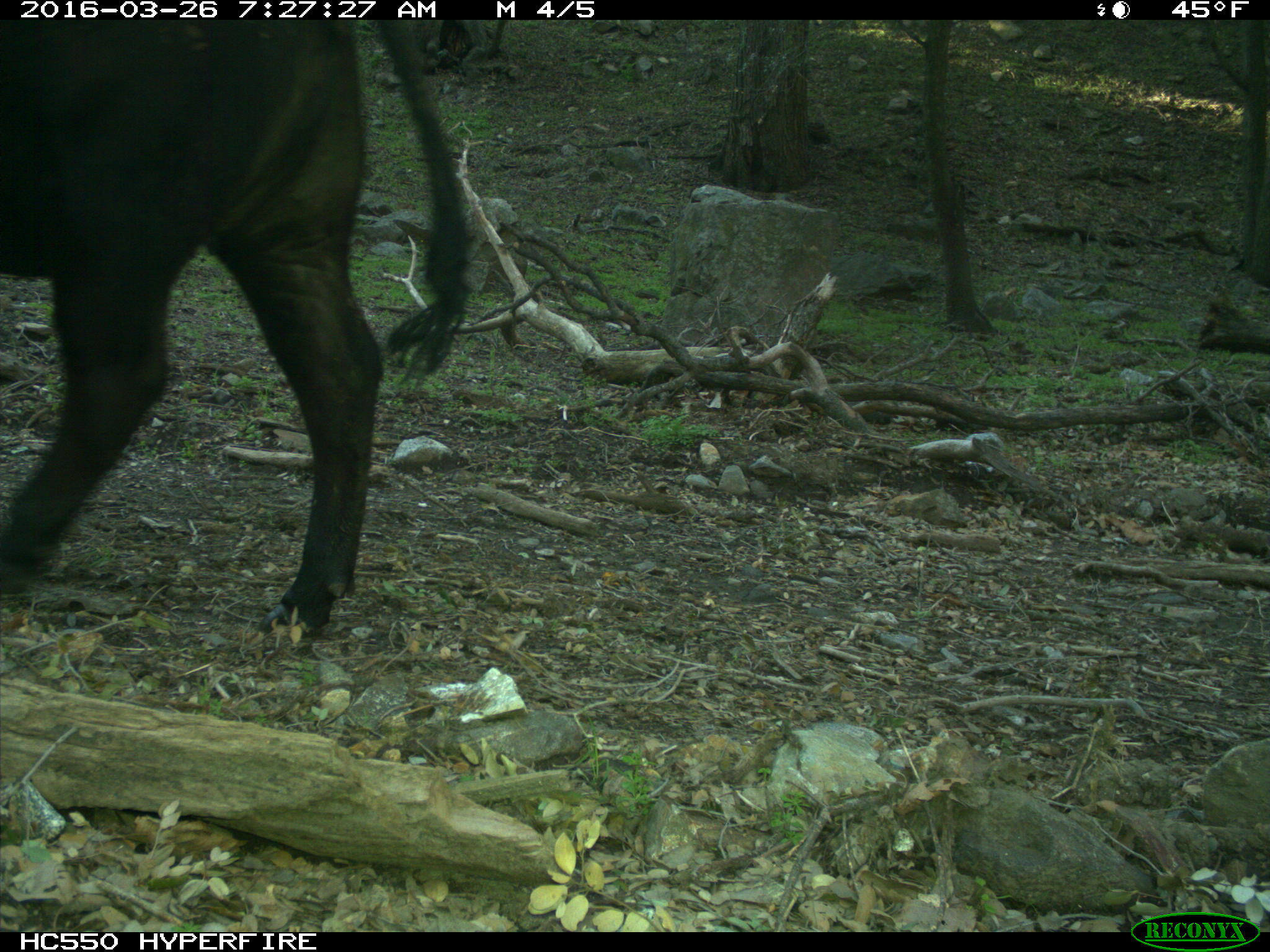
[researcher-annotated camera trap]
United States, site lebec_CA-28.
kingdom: Animalia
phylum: Chordata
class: Mammalia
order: Artiodactyla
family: Bovidae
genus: Bos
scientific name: Bos taurus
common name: domestic cow